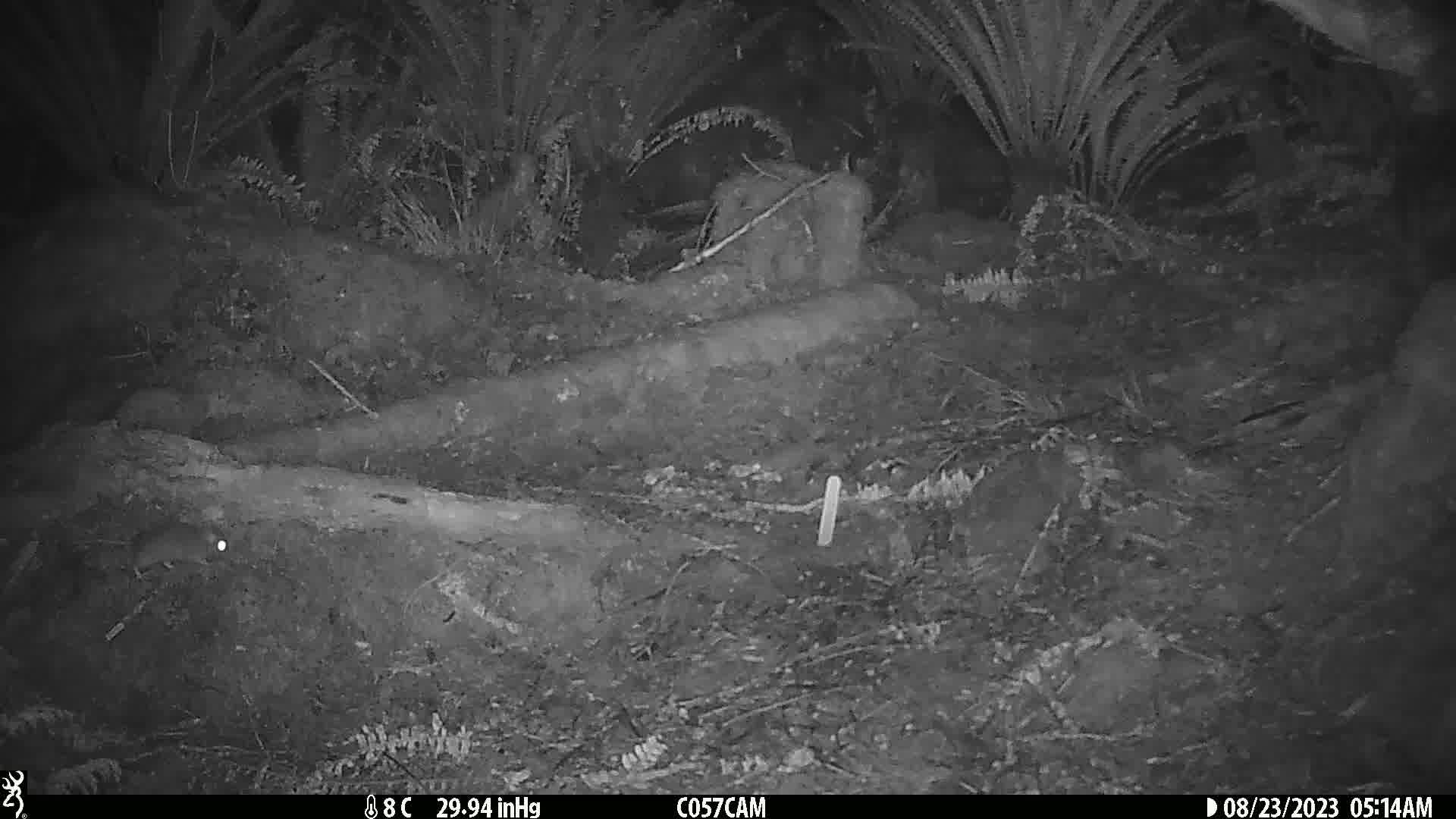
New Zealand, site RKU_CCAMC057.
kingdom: Animalia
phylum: Chordata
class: Mammalia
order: Rodentia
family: Muridae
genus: Rattus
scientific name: Rattus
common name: rat